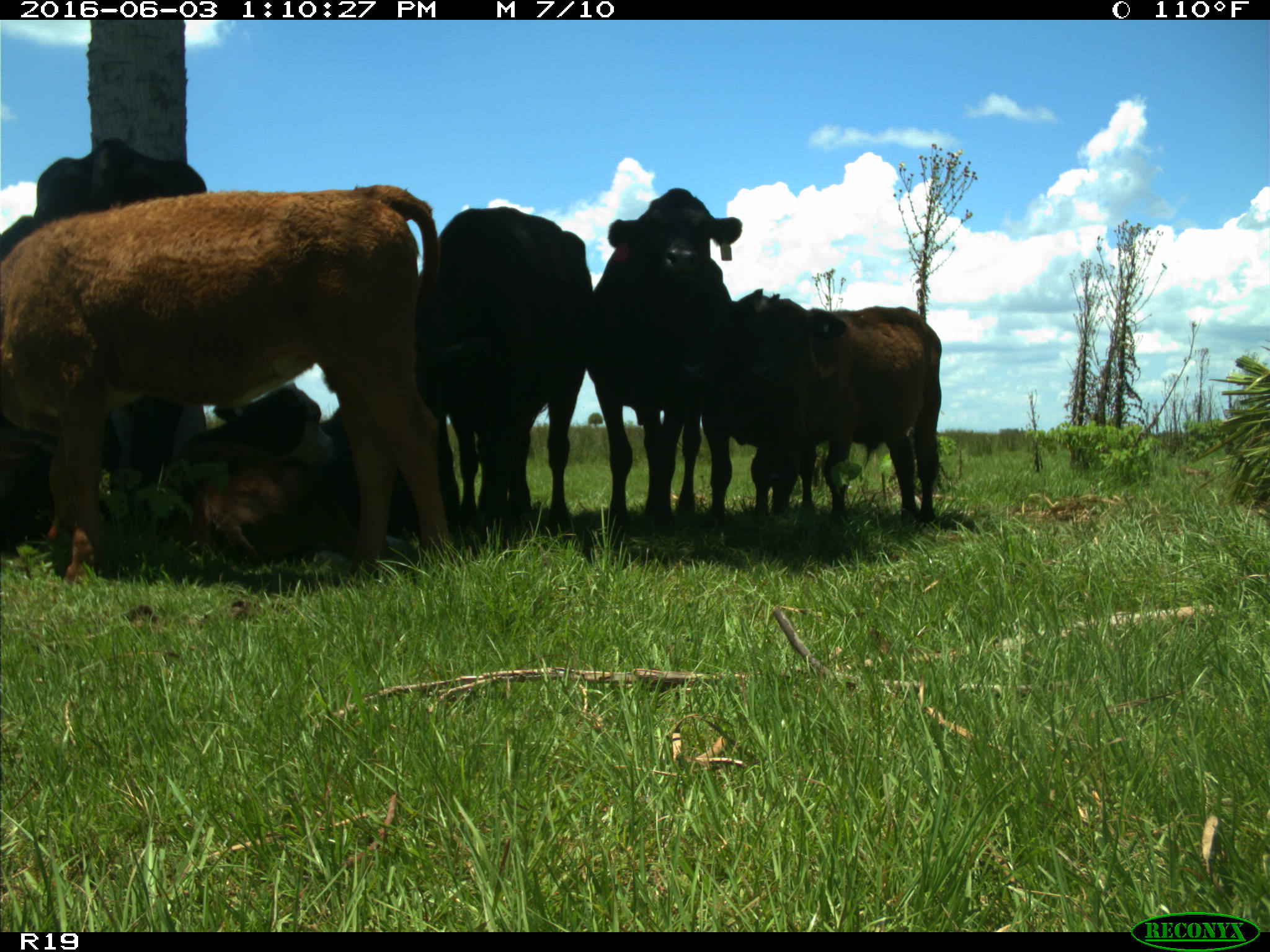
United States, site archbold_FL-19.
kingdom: Animalia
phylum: Chordata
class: Mammalia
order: Artiodactyla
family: Bovidae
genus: Bos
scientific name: Bos taurus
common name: domestic cow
Bos taurus (domestic cow).